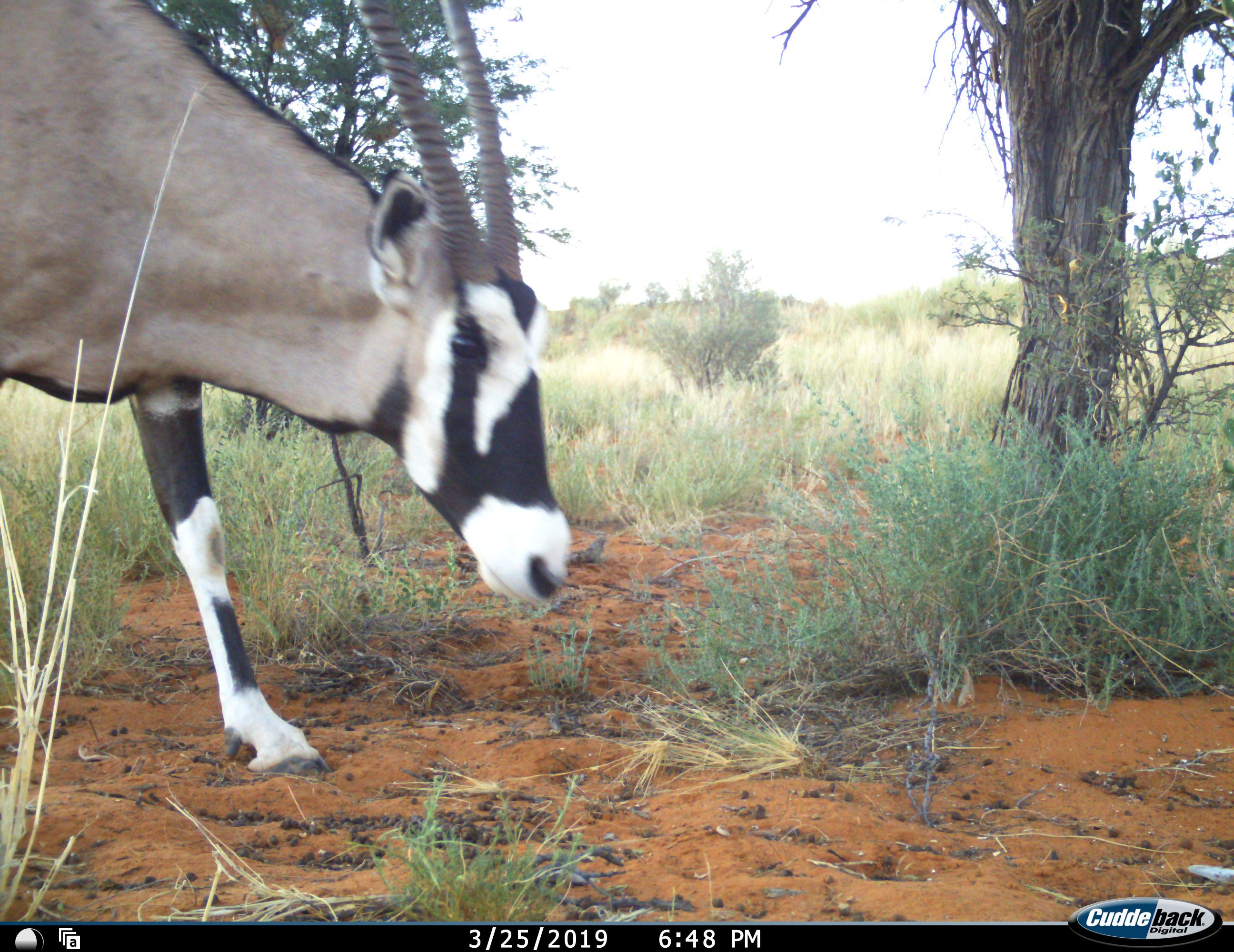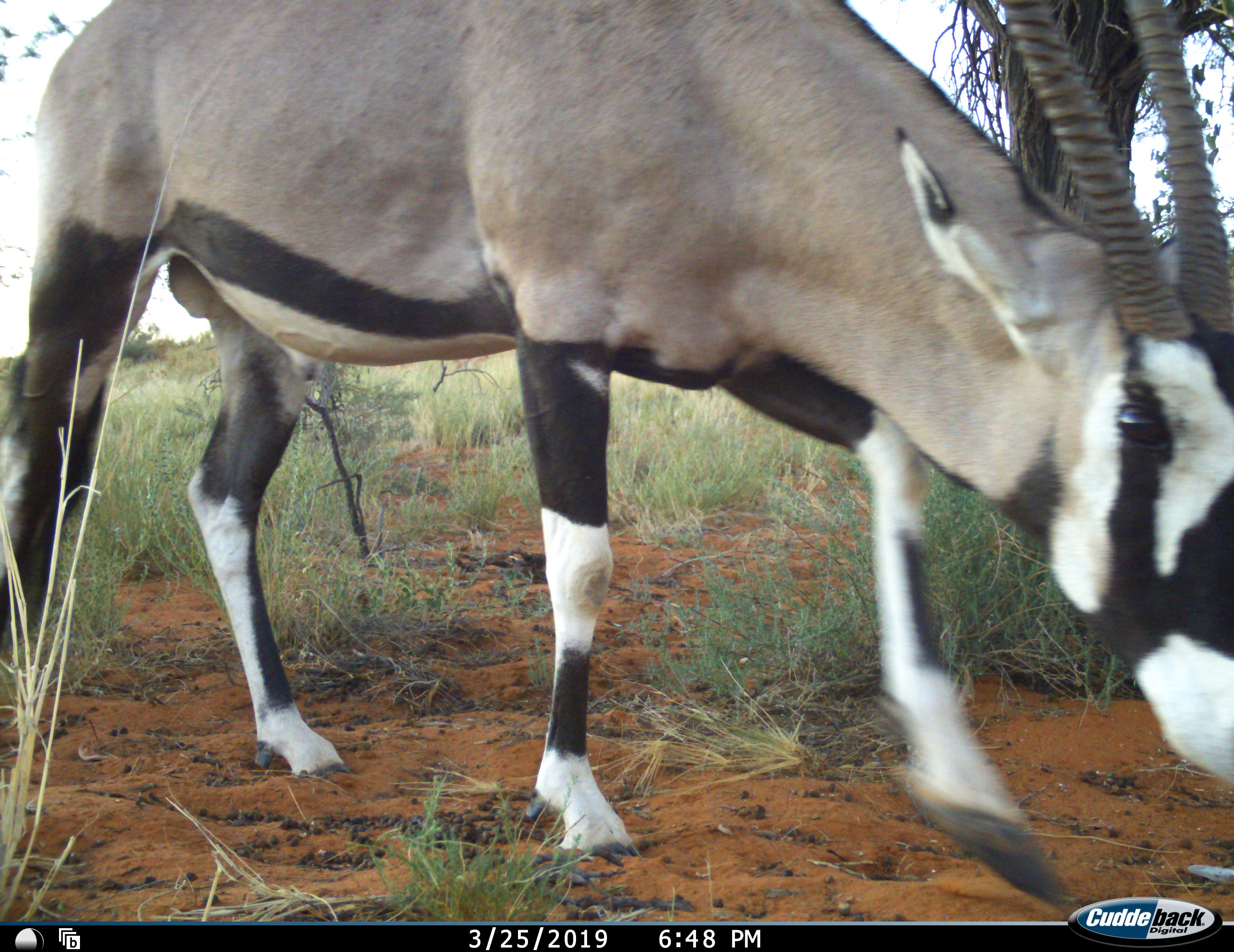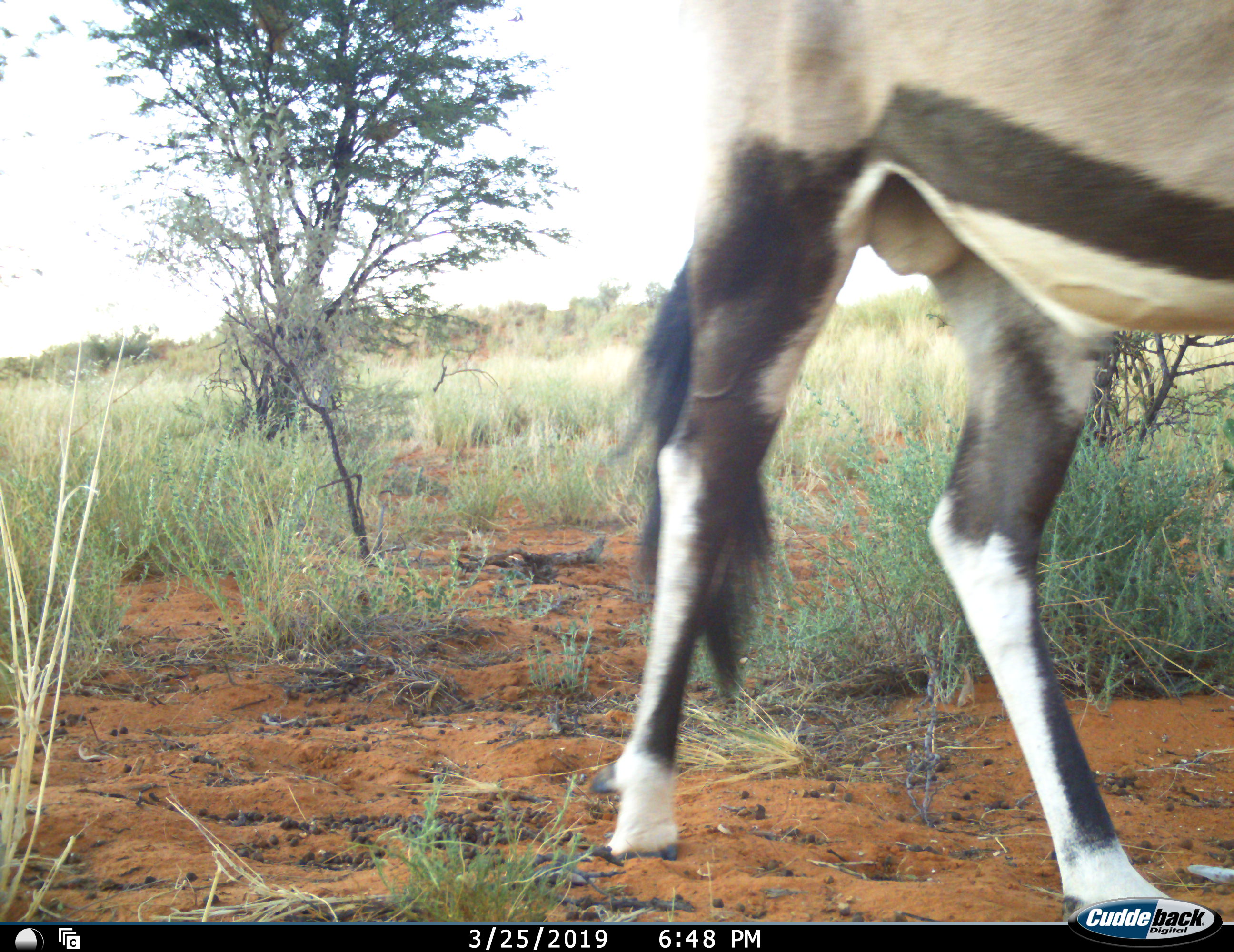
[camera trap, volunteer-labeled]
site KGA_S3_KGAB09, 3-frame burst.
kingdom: Animalia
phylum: Chordata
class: Mammalia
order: Artiodactyla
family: Bovidae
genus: Oryx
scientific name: Oryx gazella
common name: gemsbok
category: oryx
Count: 1.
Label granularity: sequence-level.